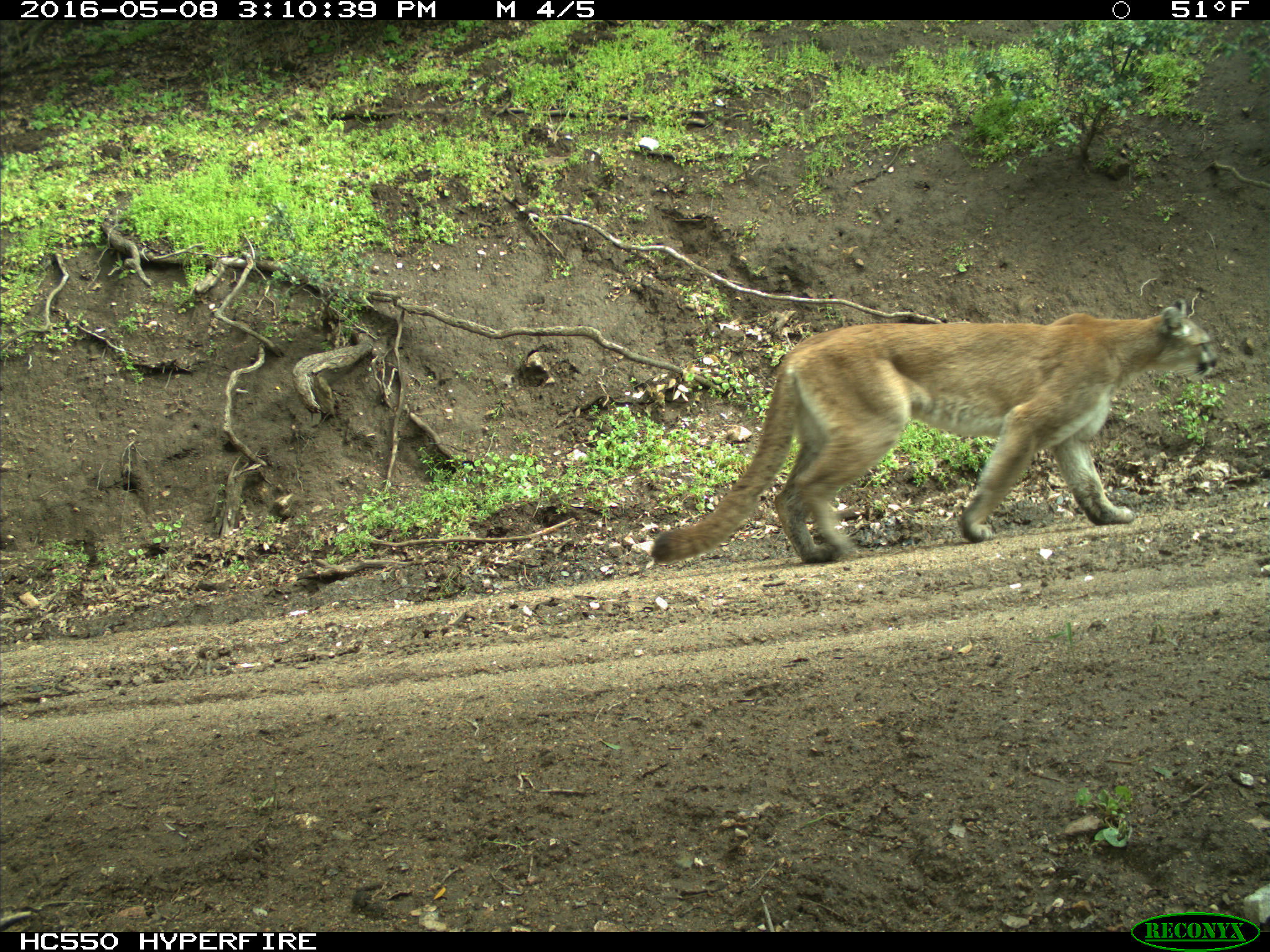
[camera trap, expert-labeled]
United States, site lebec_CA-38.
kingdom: Animalia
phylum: Chordata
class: Mammalia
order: Carnivora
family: Felidae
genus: Puma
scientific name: Puma concolor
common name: mountain lion